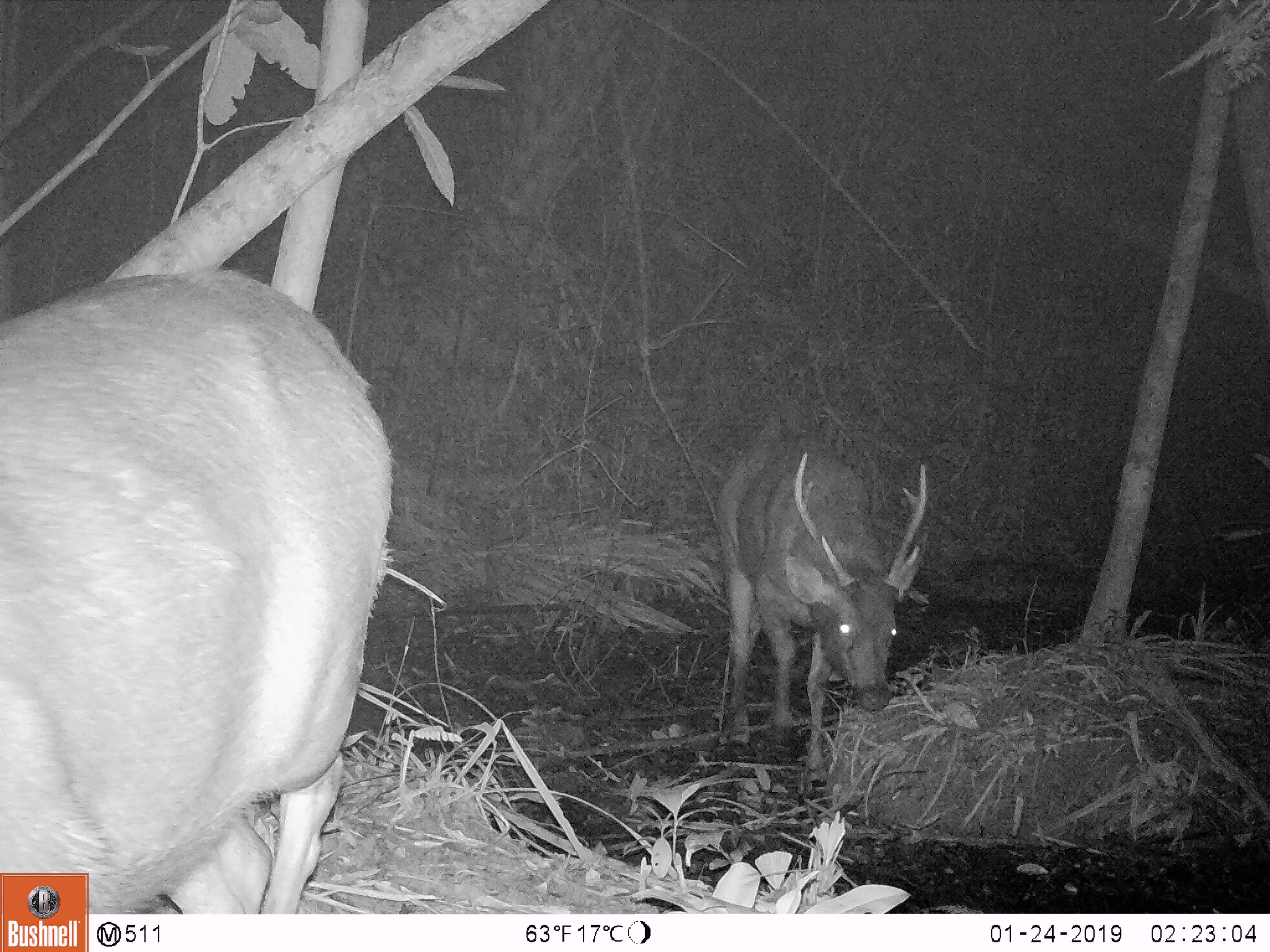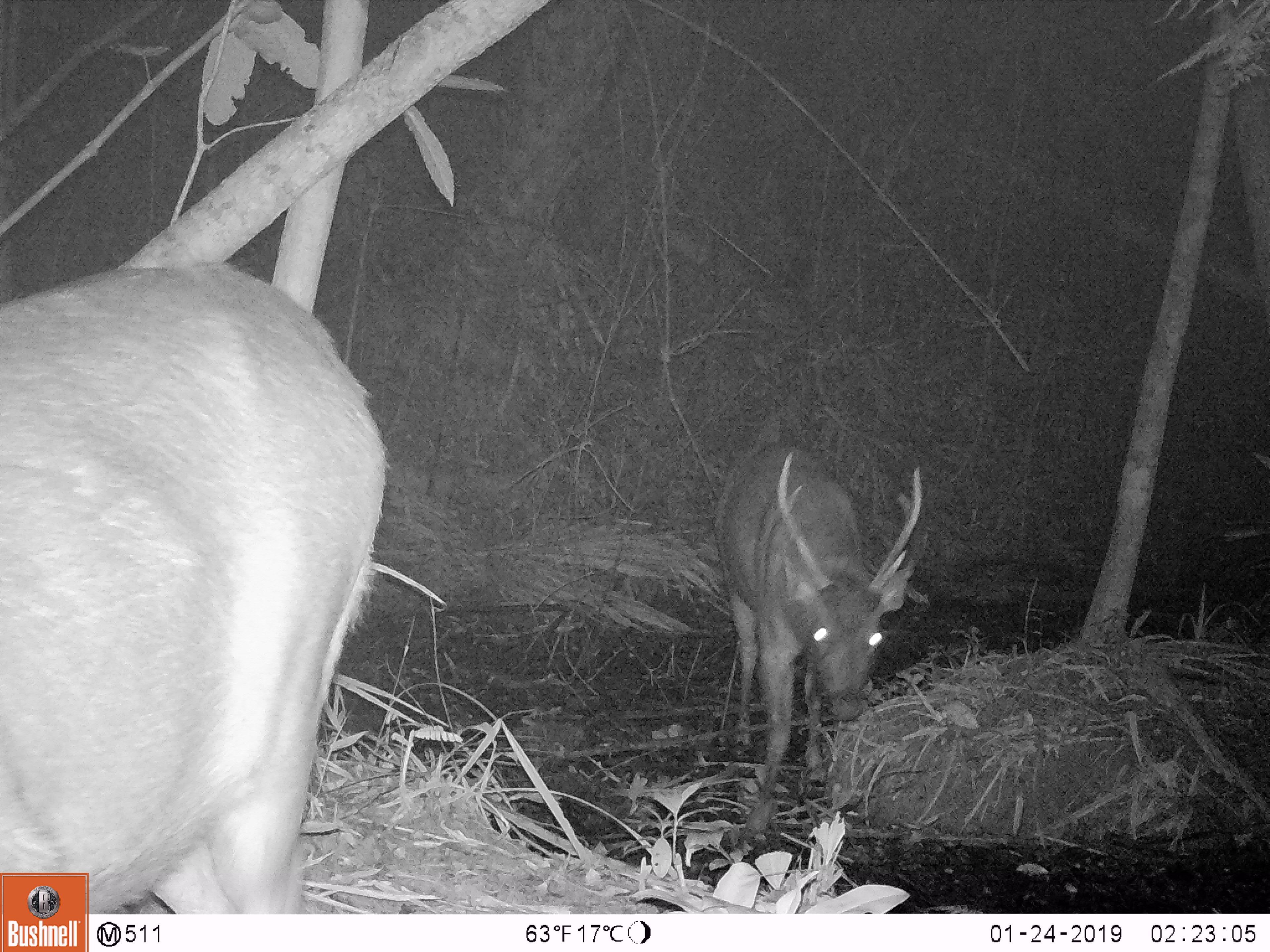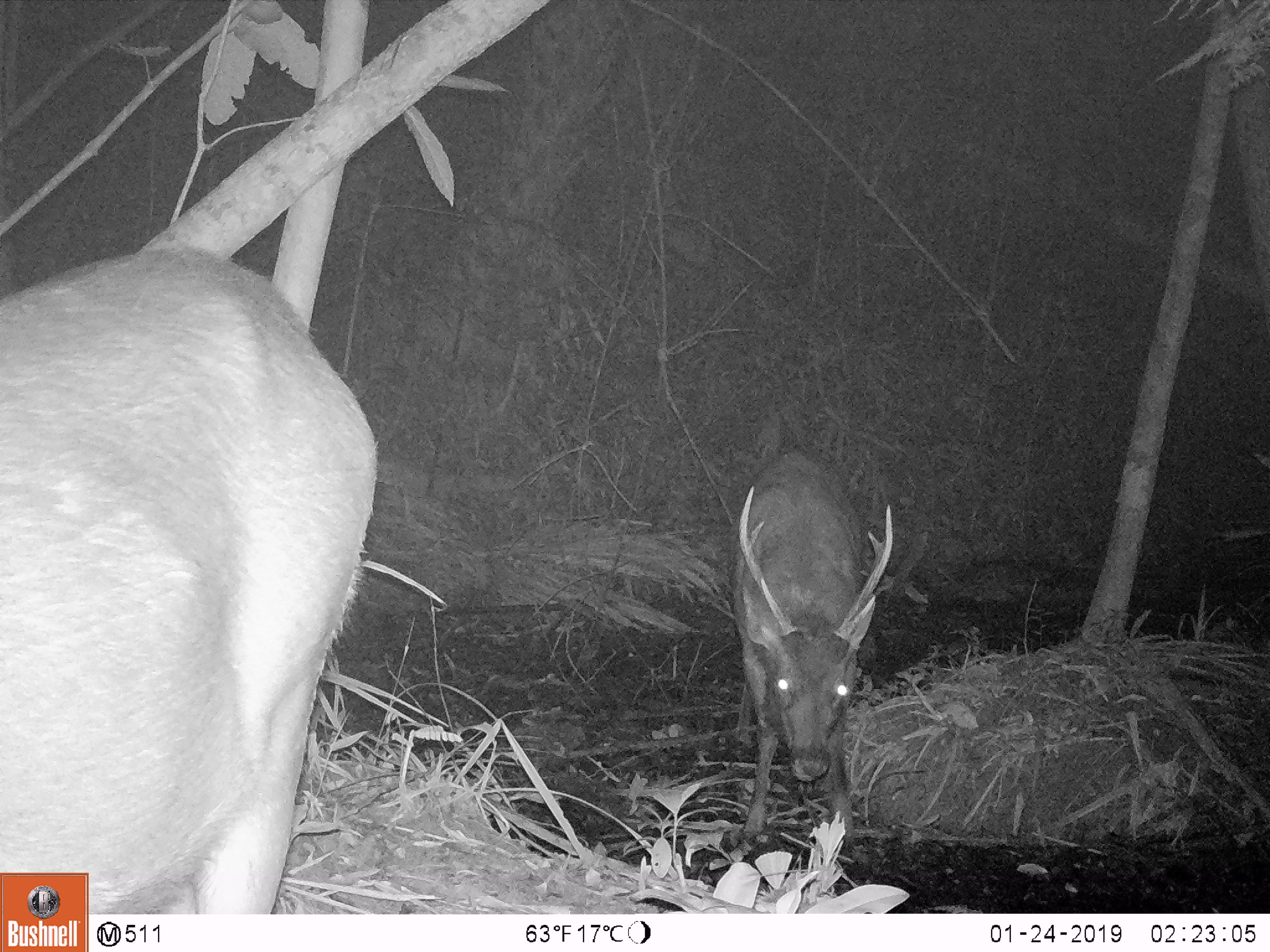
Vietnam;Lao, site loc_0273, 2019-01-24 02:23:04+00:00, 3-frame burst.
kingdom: Animalia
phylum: Chordata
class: Mammalia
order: Artiodactyla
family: Cervidae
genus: Rusa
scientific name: Rusa unicolor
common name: sambar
Sambar (Rusa unicolor). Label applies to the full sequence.